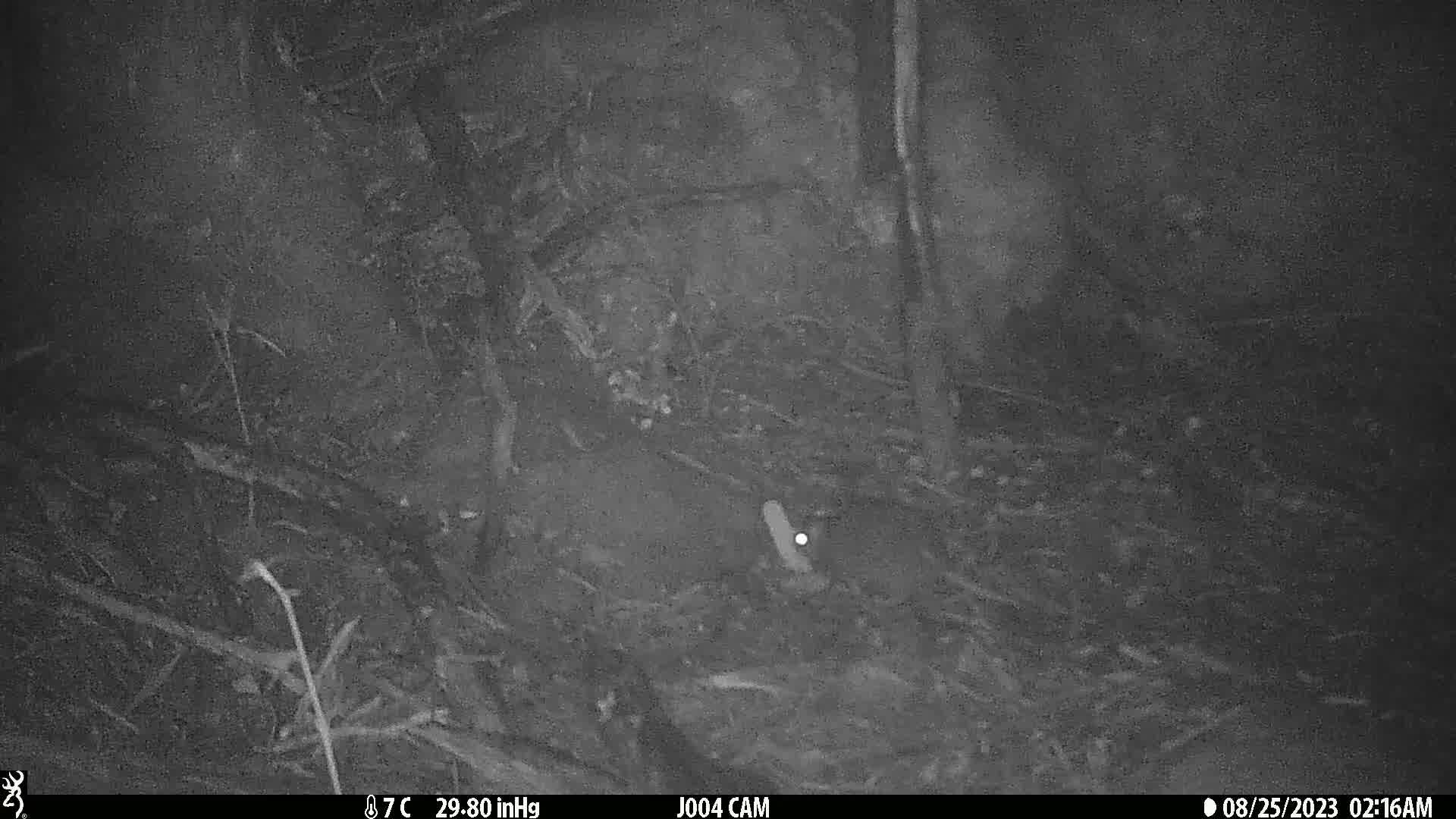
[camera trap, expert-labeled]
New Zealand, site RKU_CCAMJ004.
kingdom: Animalia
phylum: Chordata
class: Mammalia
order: Rodentia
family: Muridae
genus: Rattus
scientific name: Rattus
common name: rat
Rat (Rattus).